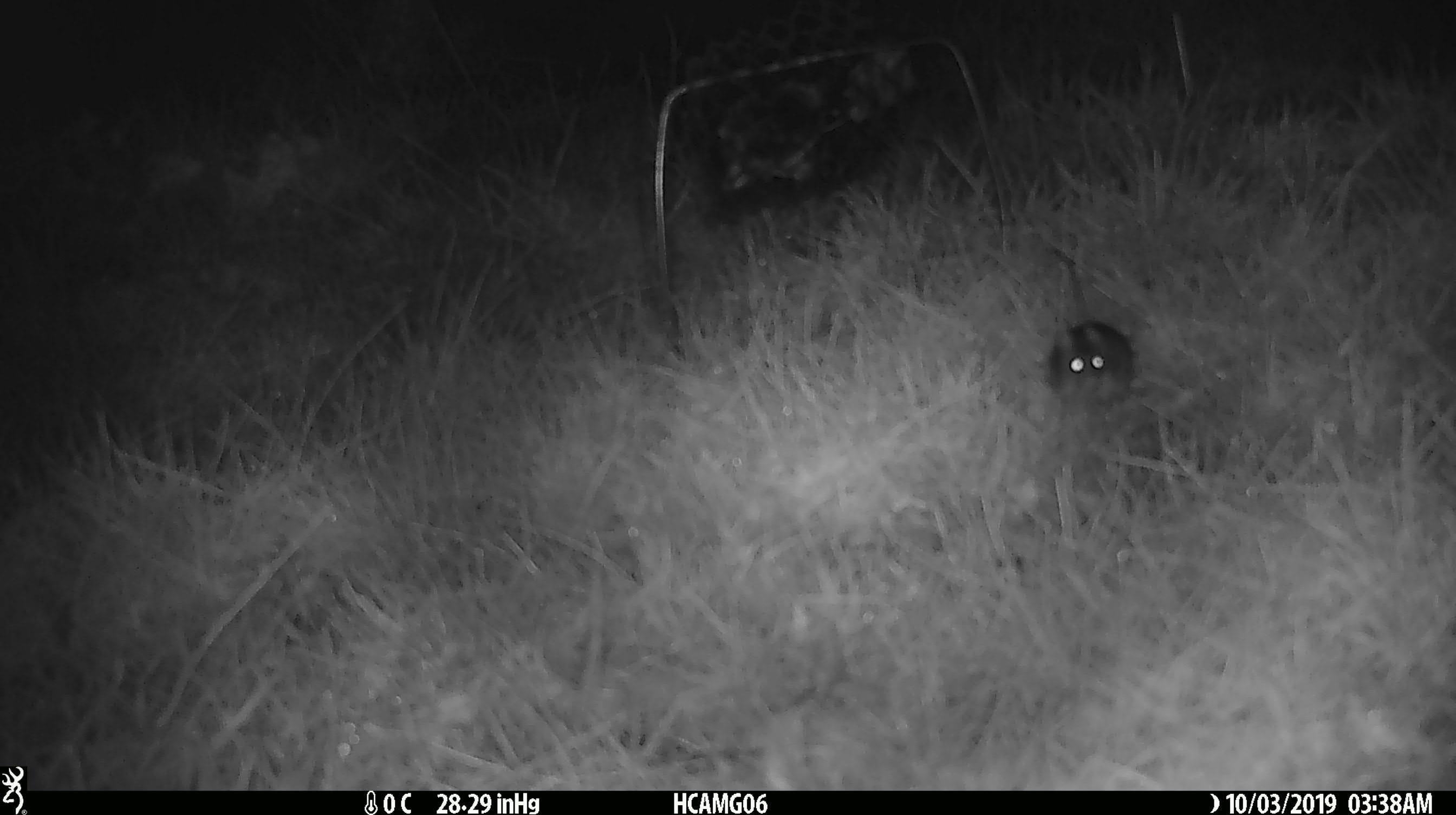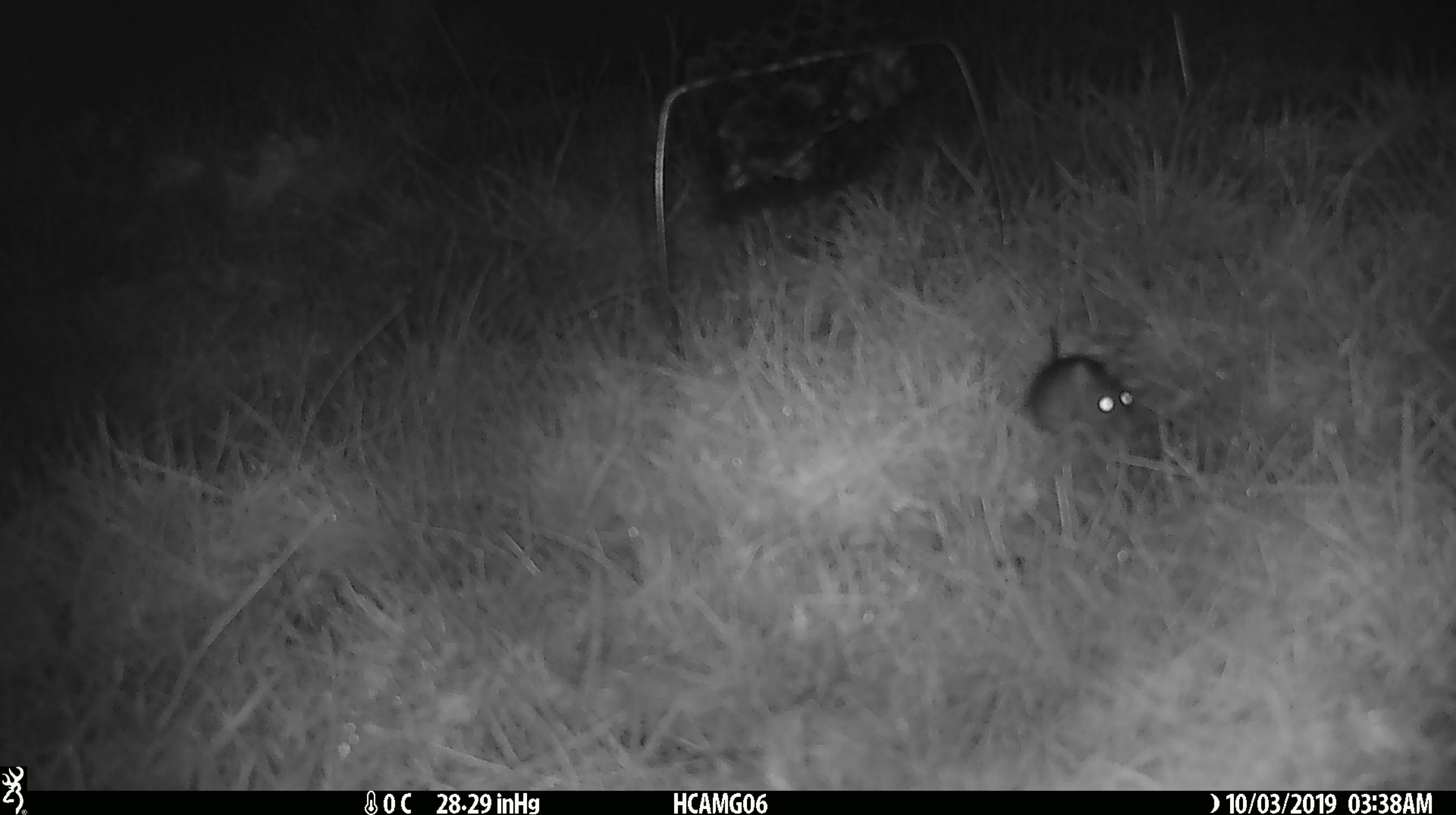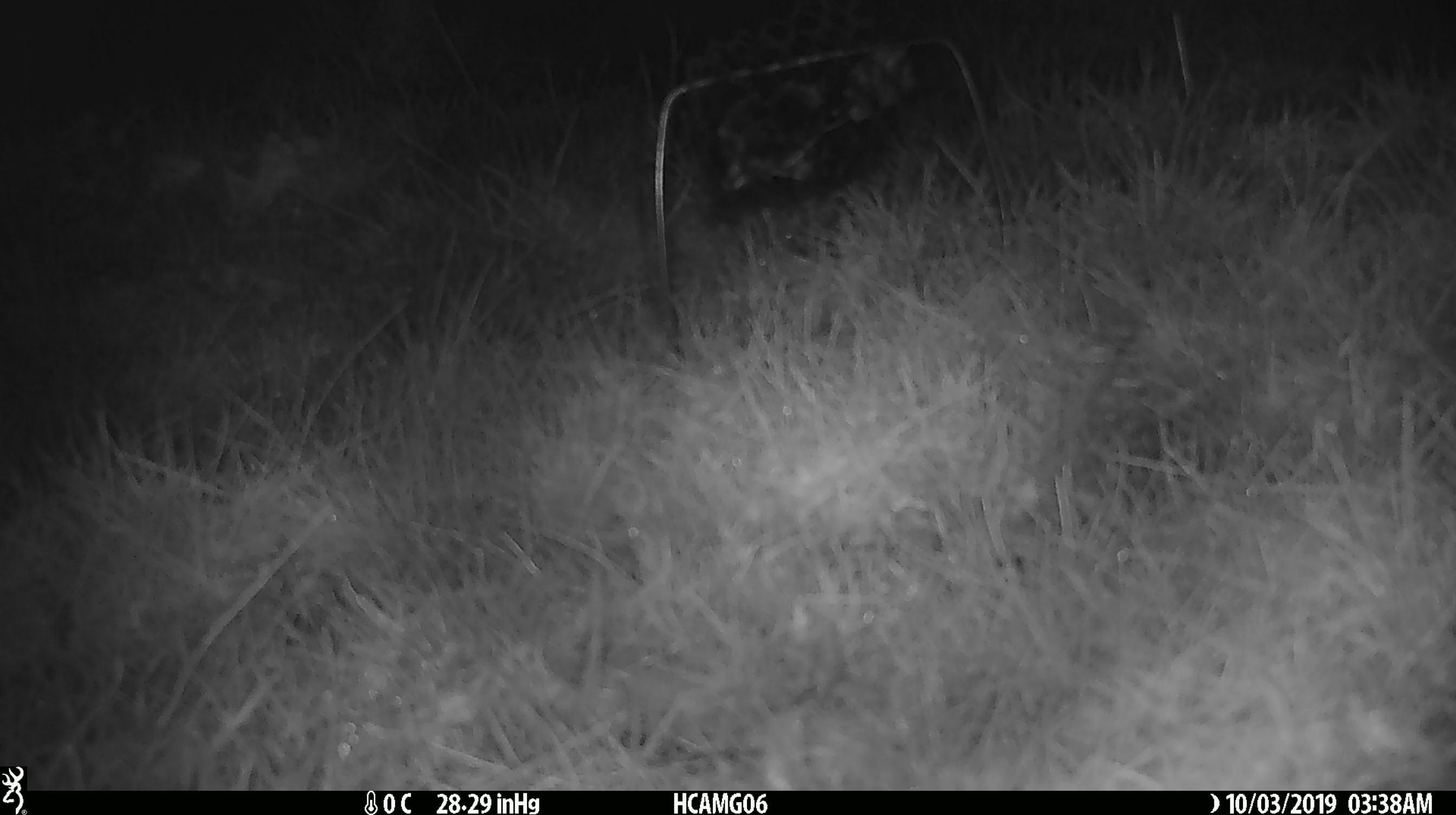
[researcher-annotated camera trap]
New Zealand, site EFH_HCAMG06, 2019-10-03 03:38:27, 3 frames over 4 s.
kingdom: Animalia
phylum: Chordata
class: Mammalia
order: Rodentia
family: Muridae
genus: Mus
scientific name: Mus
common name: mouse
Mouse (Mus).